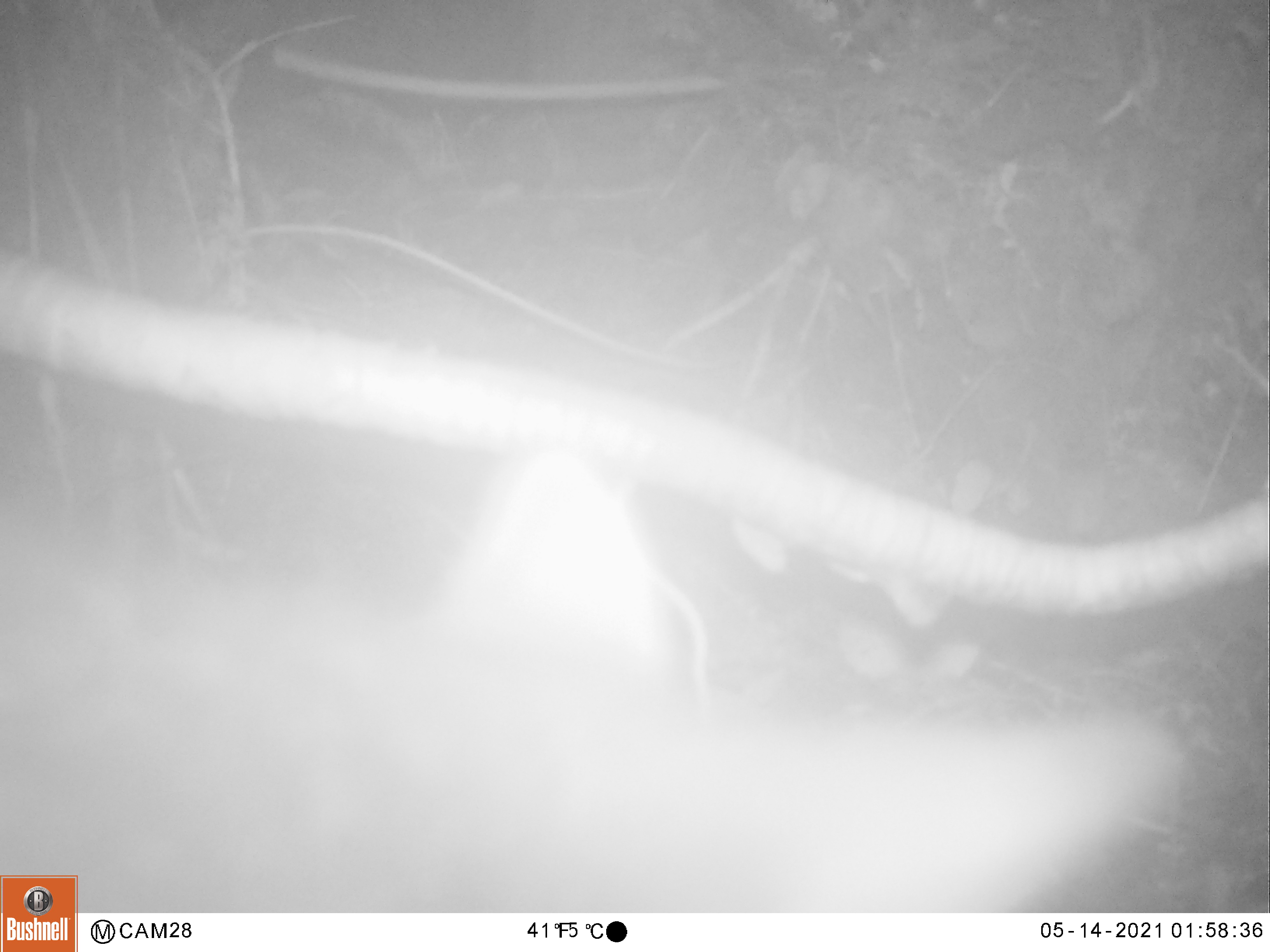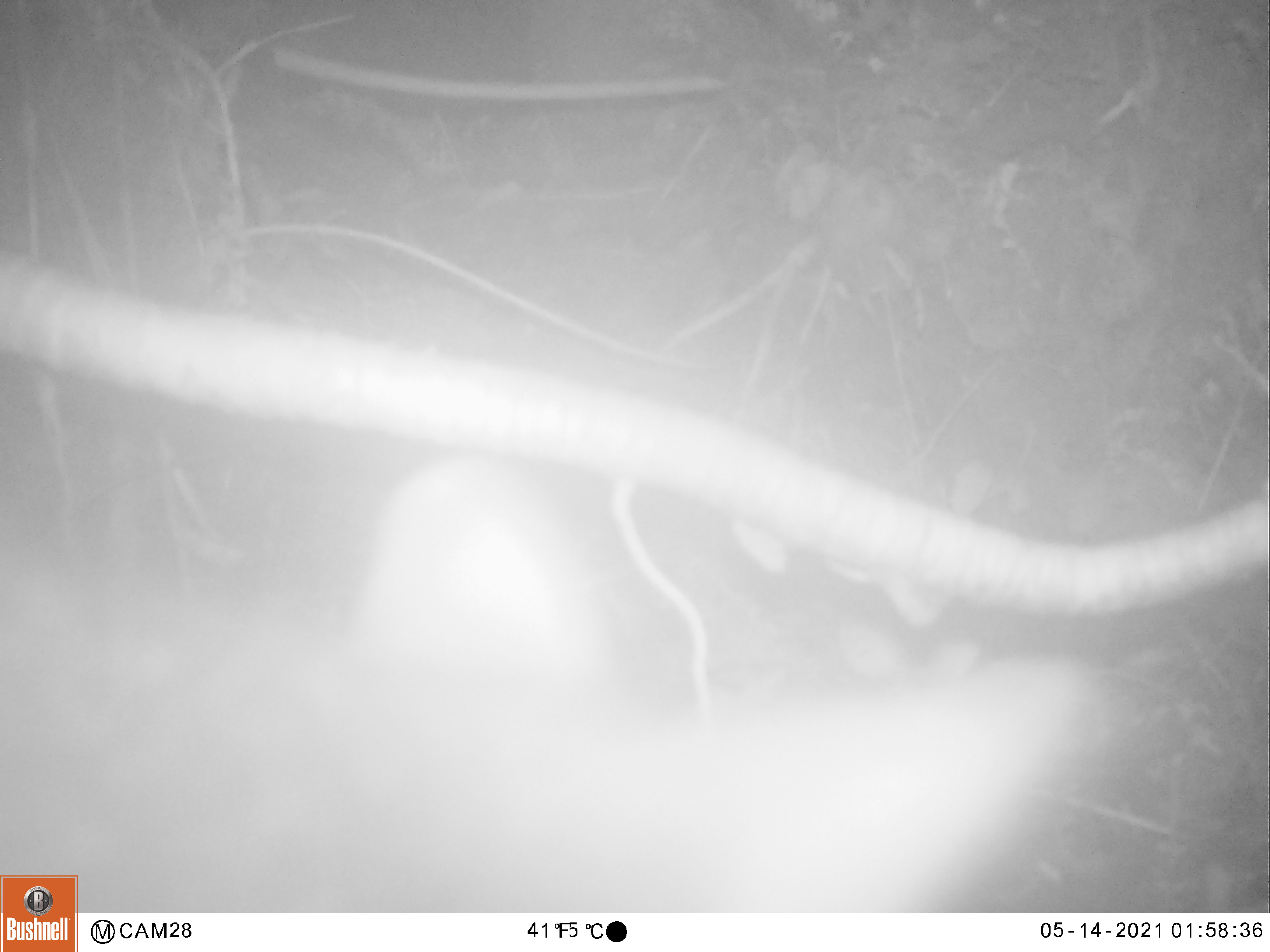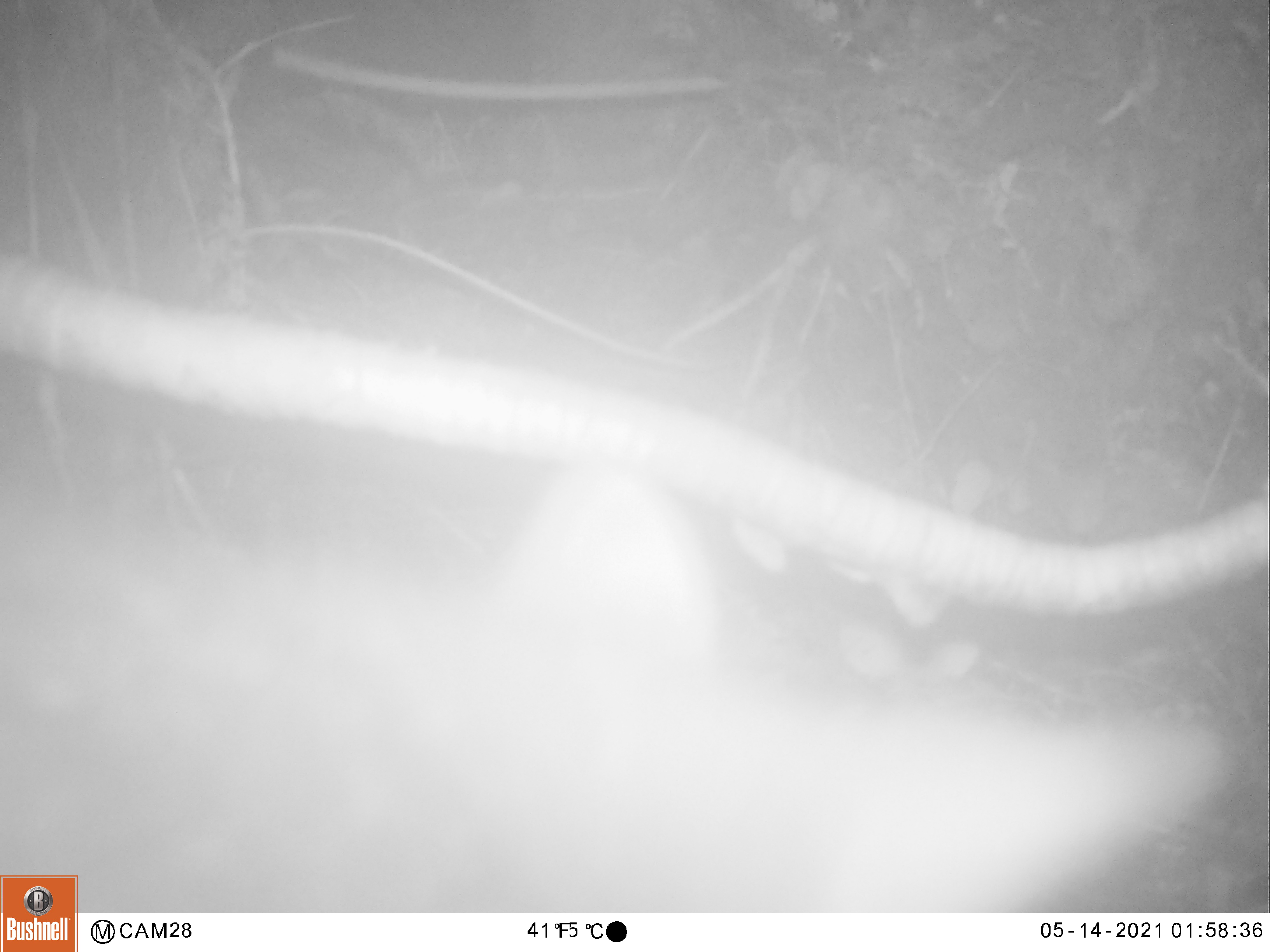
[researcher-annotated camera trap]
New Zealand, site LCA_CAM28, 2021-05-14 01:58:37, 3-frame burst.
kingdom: Animalia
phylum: Chordata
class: Mammalia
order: Diprotodontia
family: Phalangeridae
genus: Trichosurus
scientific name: Trichosurus vulpecula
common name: common brushtail possum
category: possum